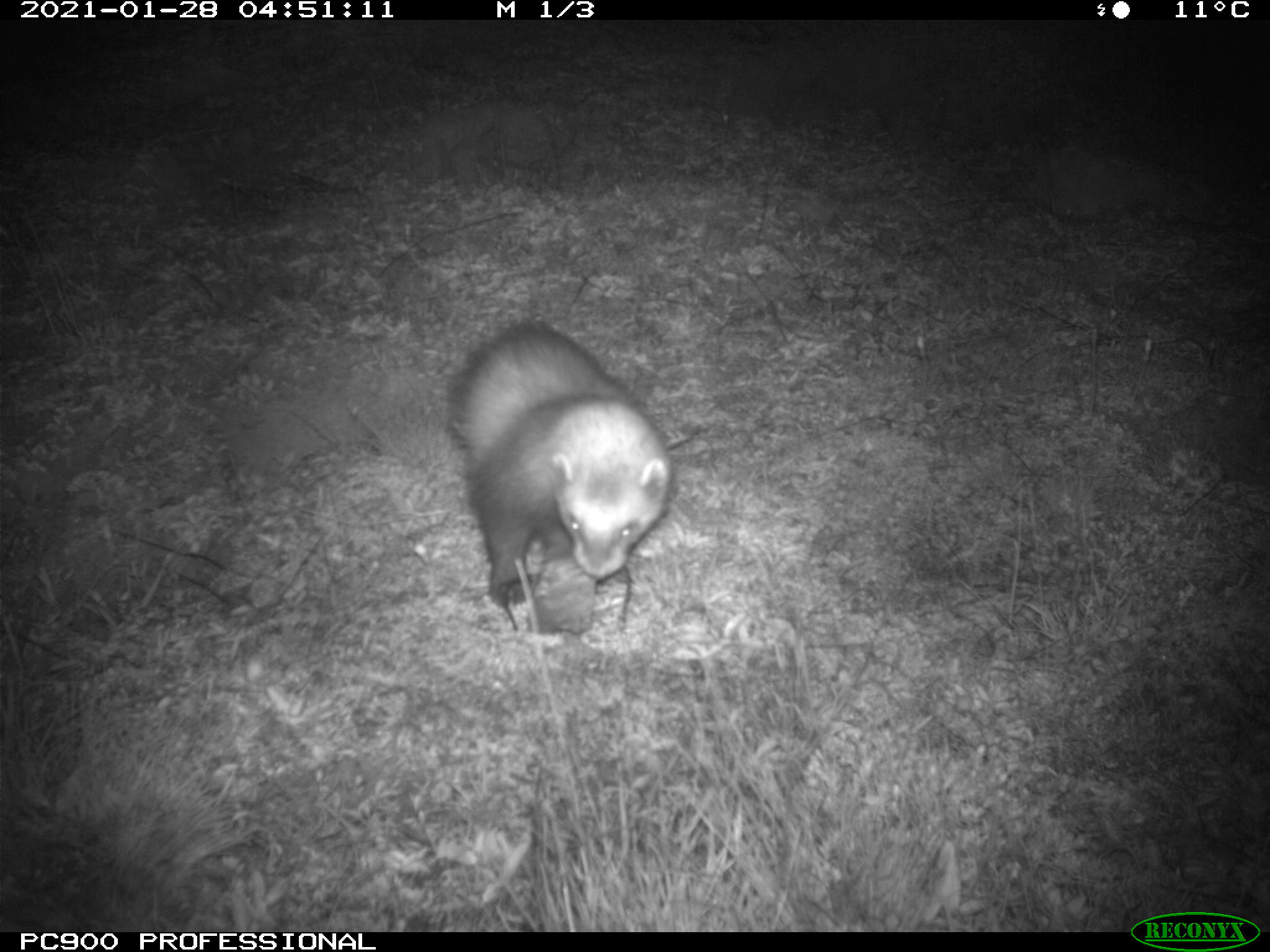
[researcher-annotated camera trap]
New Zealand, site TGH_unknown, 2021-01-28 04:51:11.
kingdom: Animalia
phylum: Chordata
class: Mammalia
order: Carnivora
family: Mustelidae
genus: Mustela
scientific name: Mustela furo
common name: ferret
Ferret (Mustela furo).